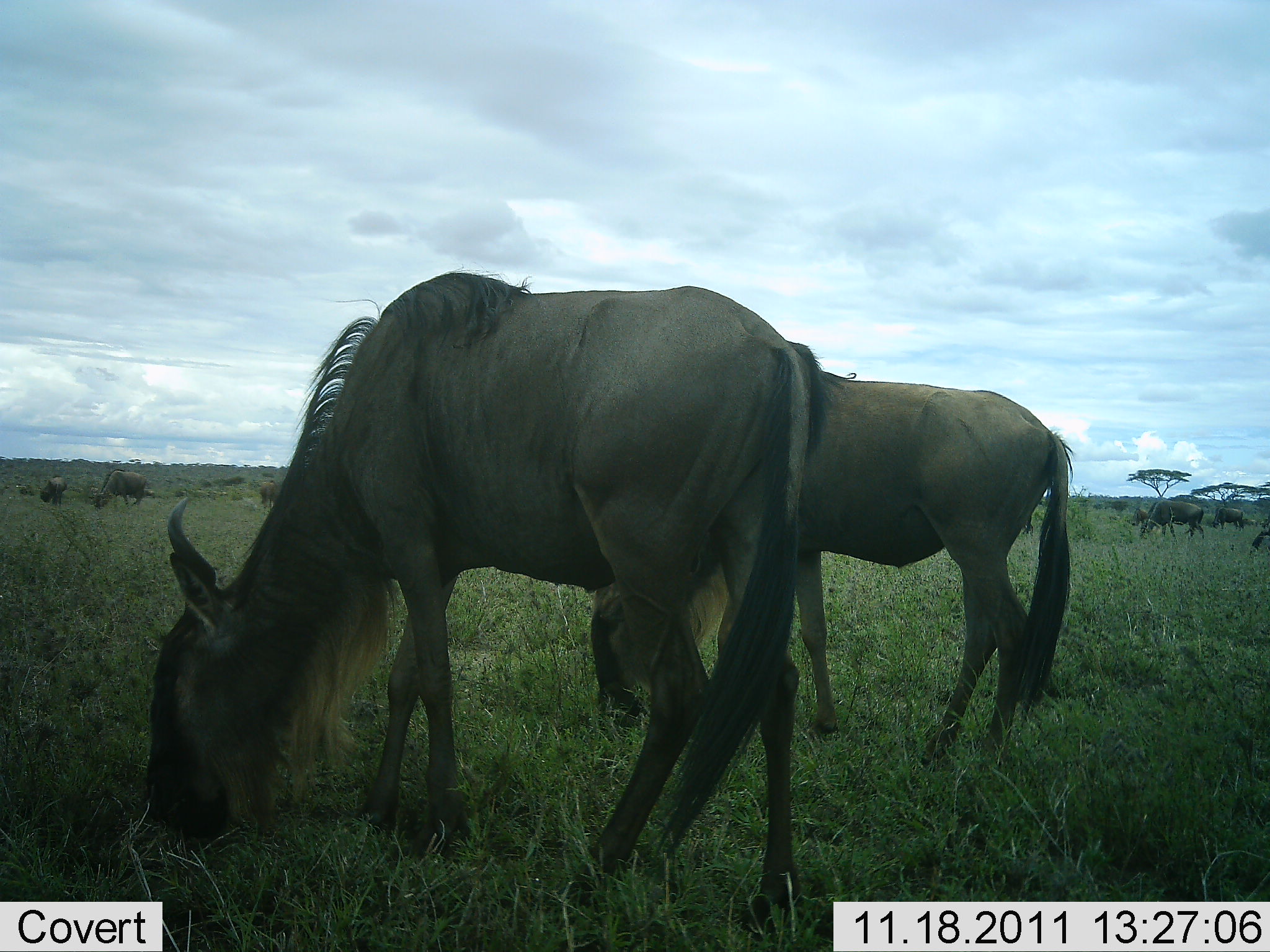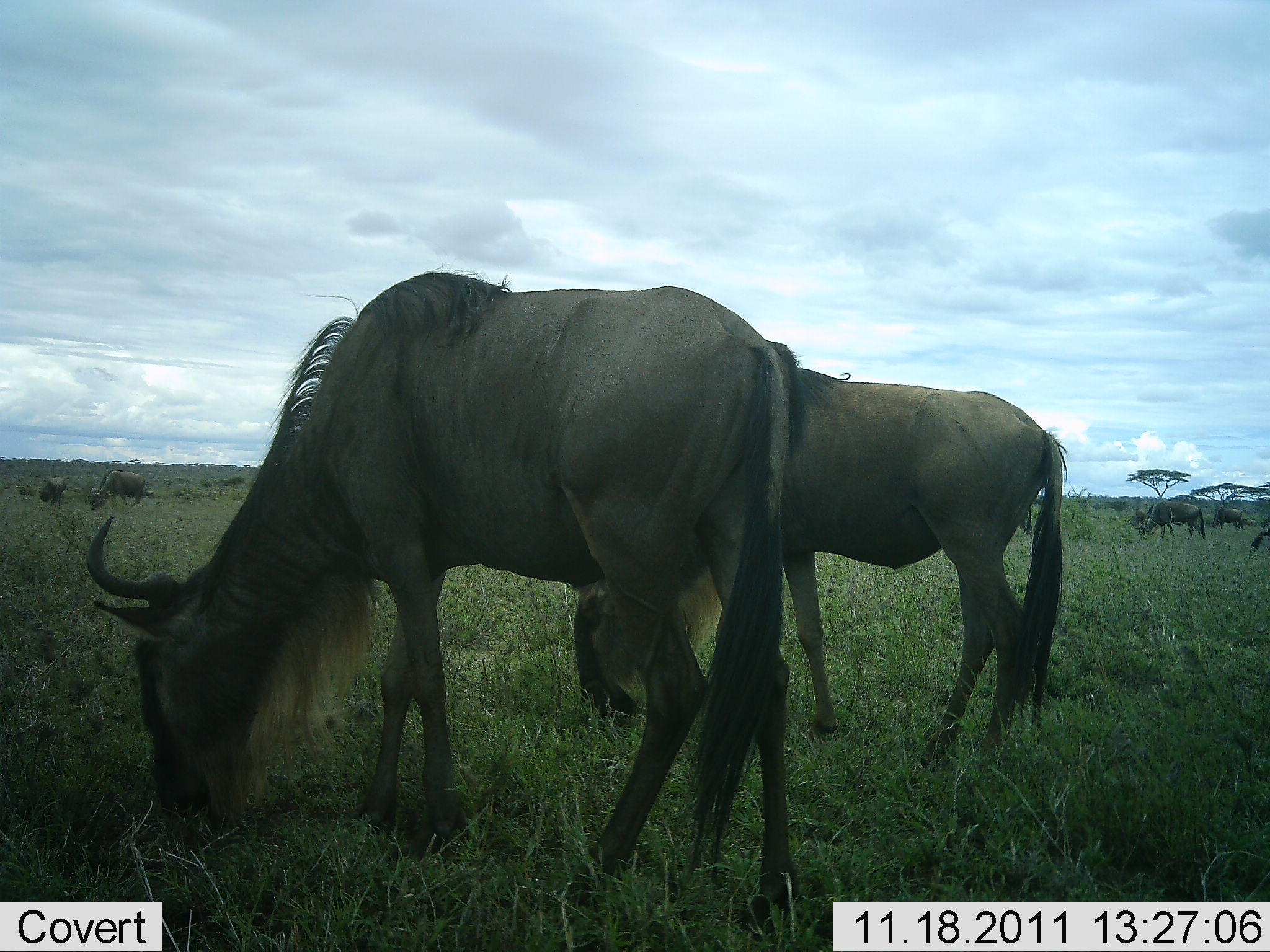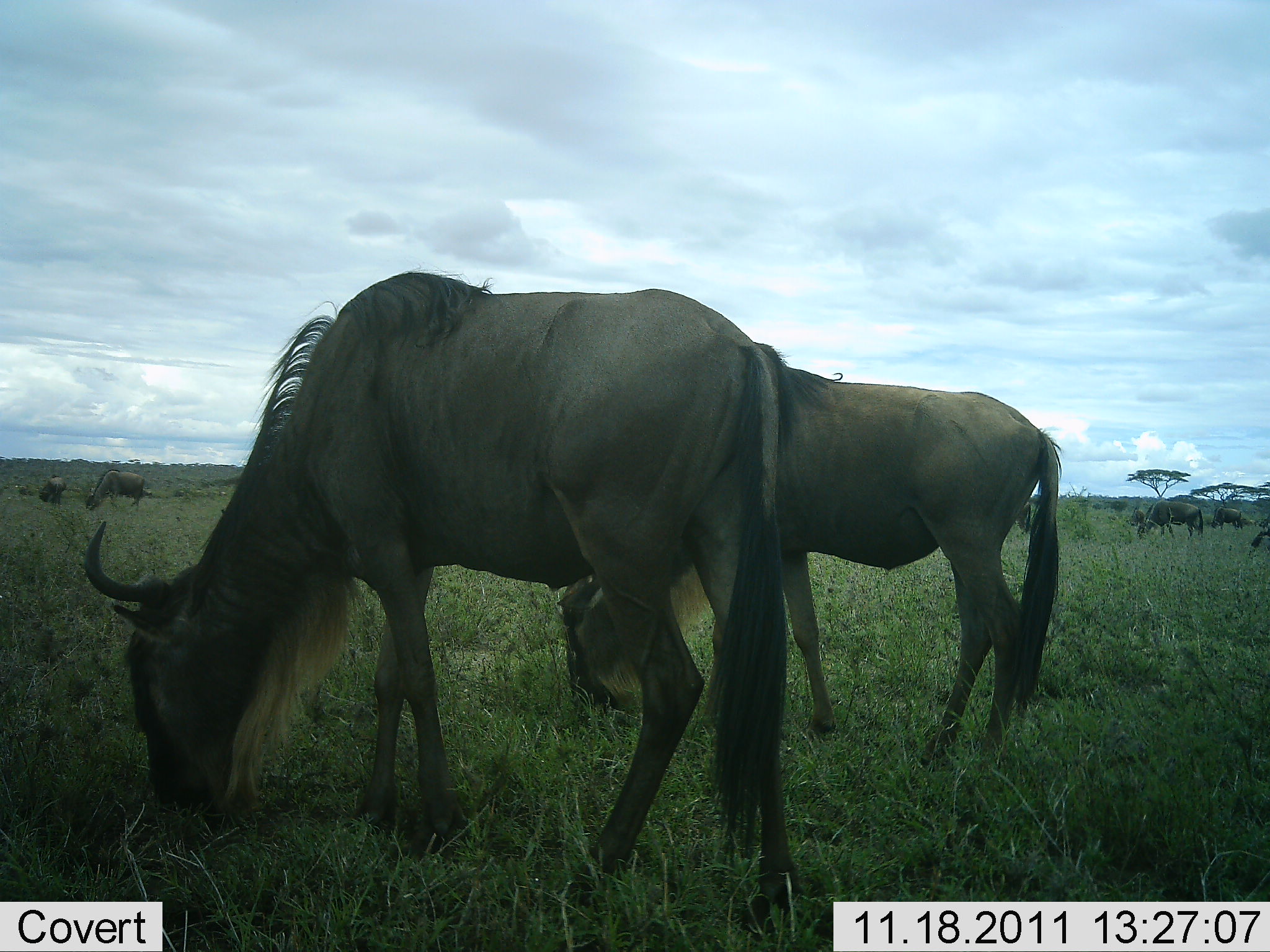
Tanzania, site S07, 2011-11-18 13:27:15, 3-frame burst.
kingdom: Animalia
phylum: Chordata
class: Mammalia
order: Artiodactyla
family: Bovidae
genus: Connochaetes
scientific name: Connochaetes taurinus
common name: blue wildebeest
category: wildebeest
Wildebeest (blue wildebeest) (Connochaetes taurinus), count 7. Behavior (volunteer vote fractions): standing 36%, resting 0%, moving 14%, interacting 0%. Young present (vote fraction): 7%. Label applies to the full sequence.